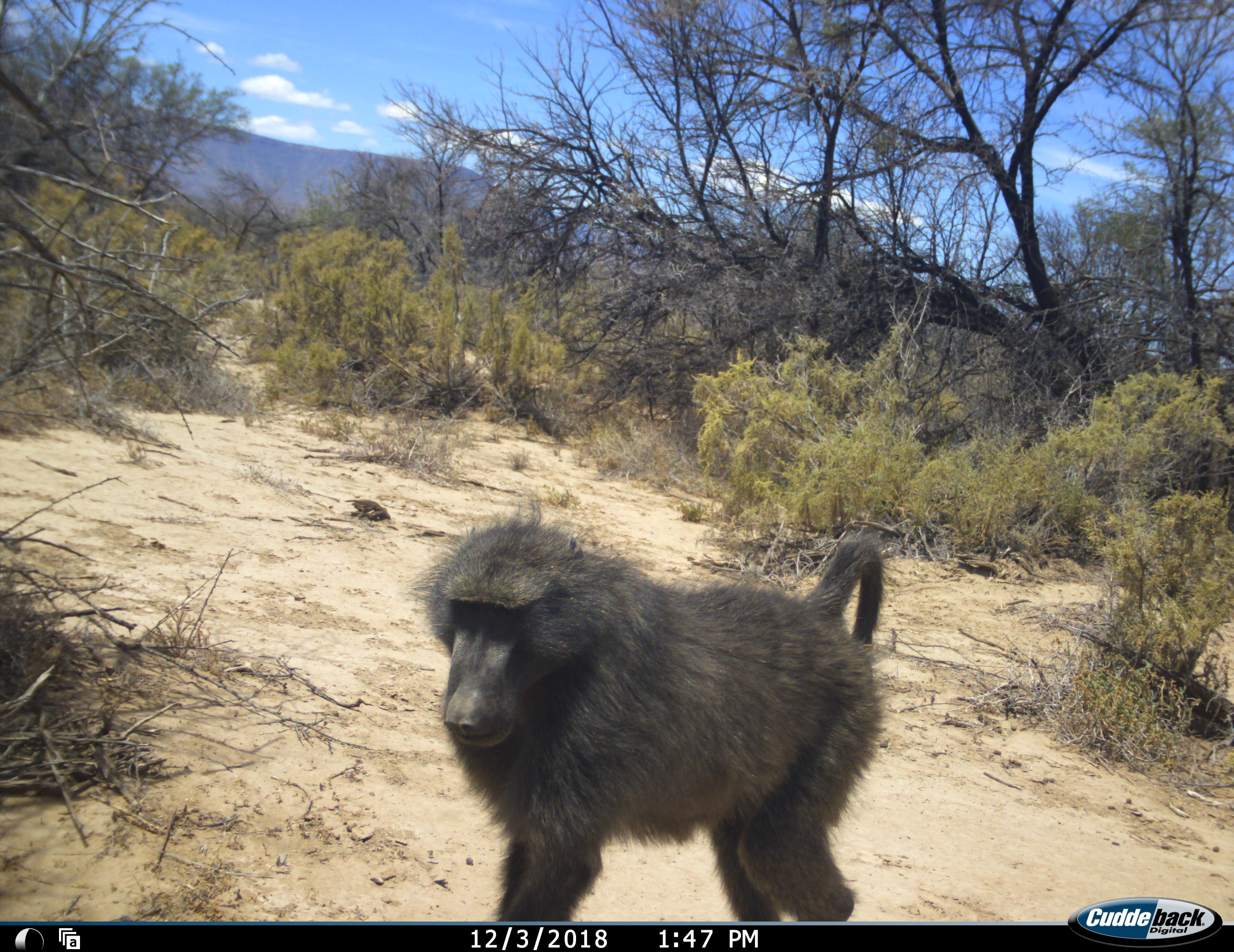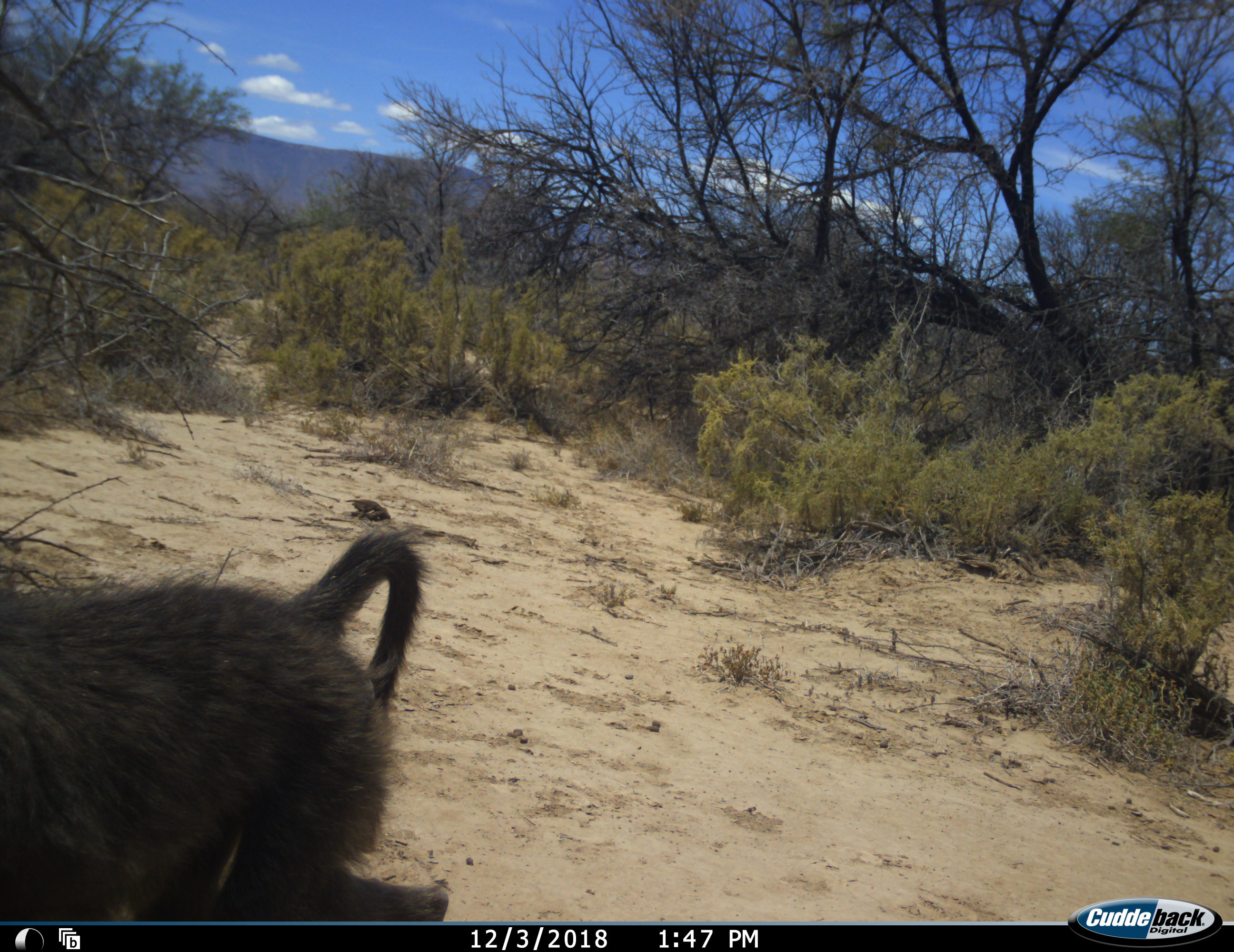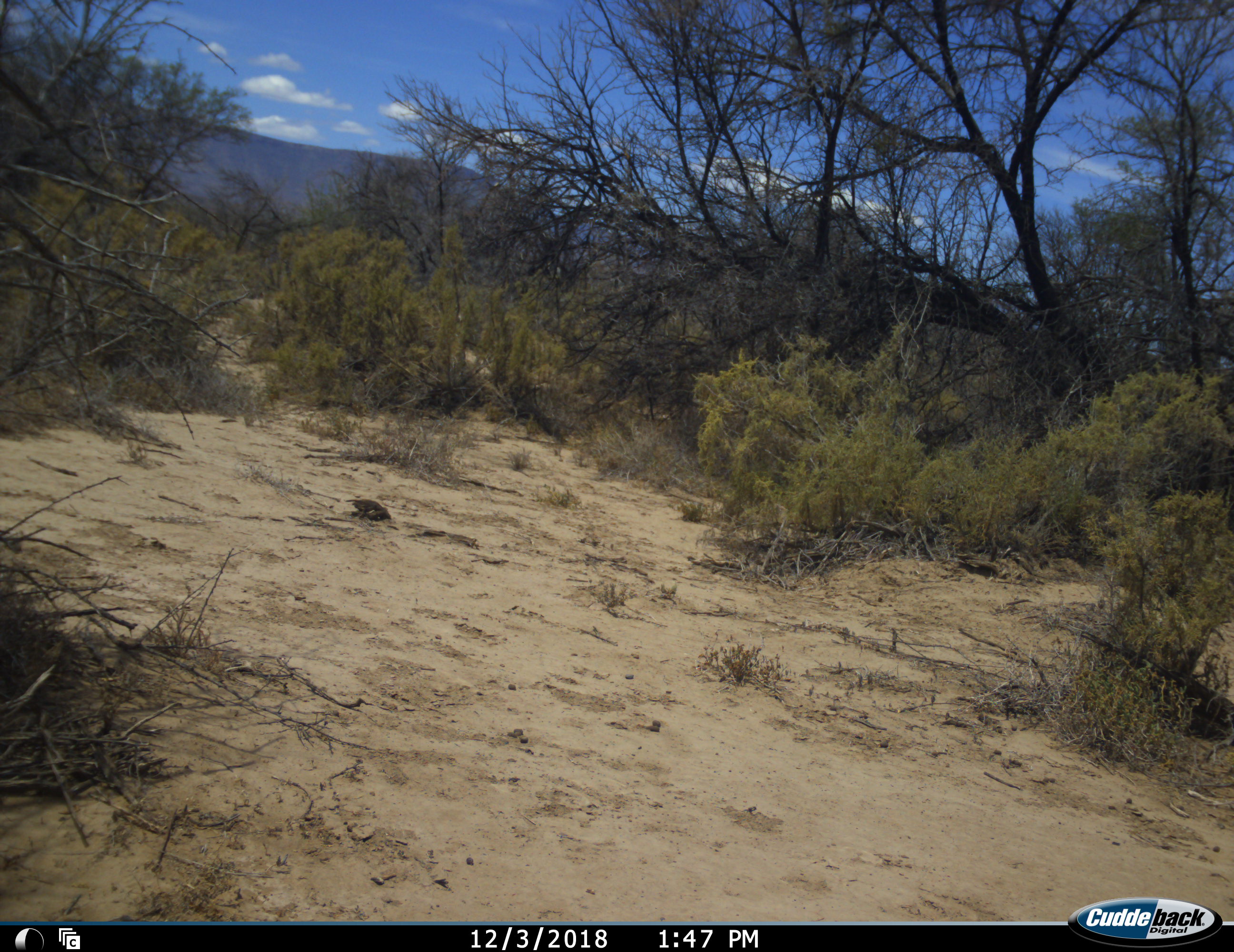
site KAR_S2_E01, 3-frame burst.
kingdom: Animalia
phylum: Chordata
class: Mammalia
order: Primates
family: Cercopithecidae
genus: Papio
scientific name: Papio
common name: baboon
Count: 1.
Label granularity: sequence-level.